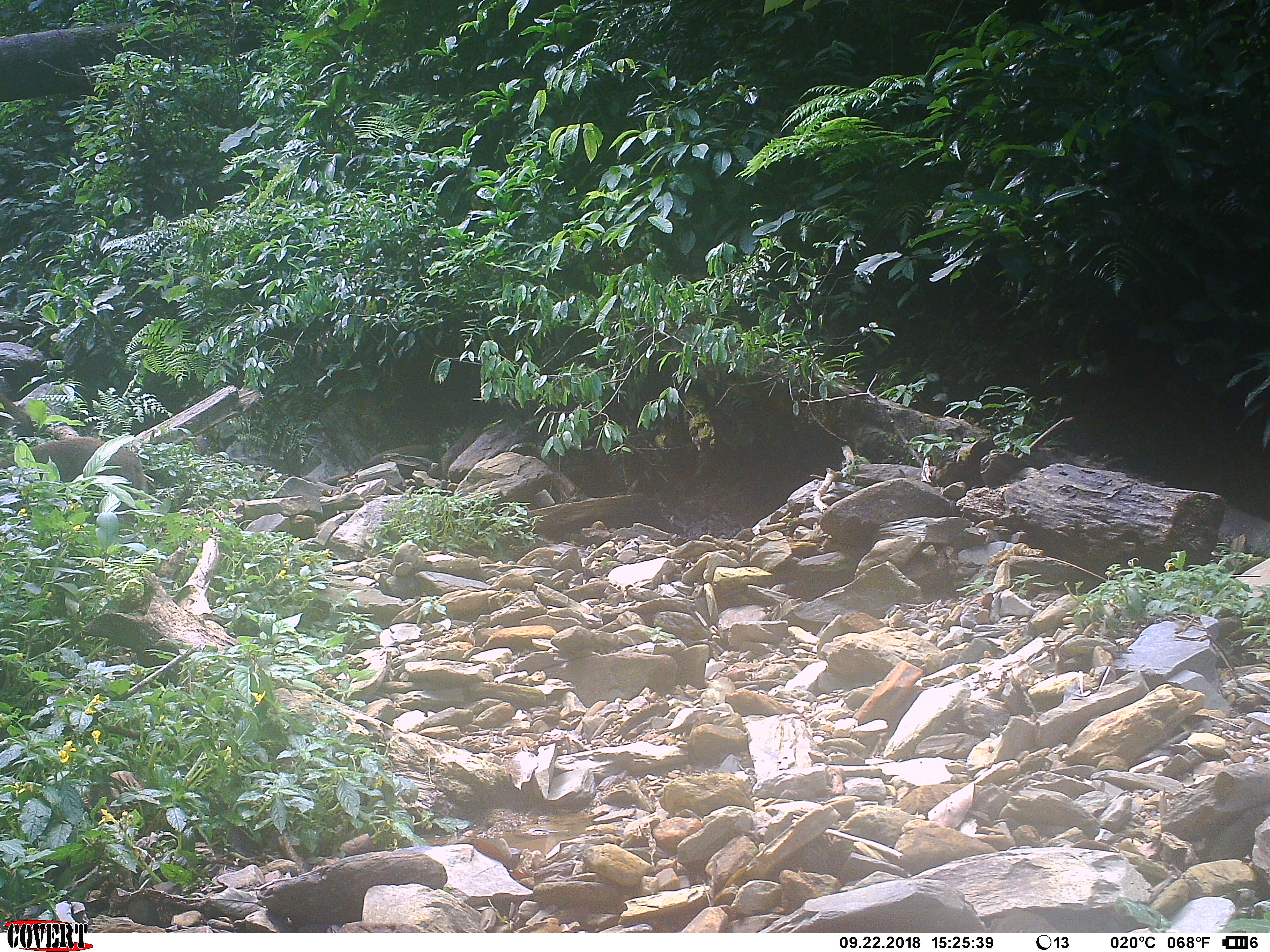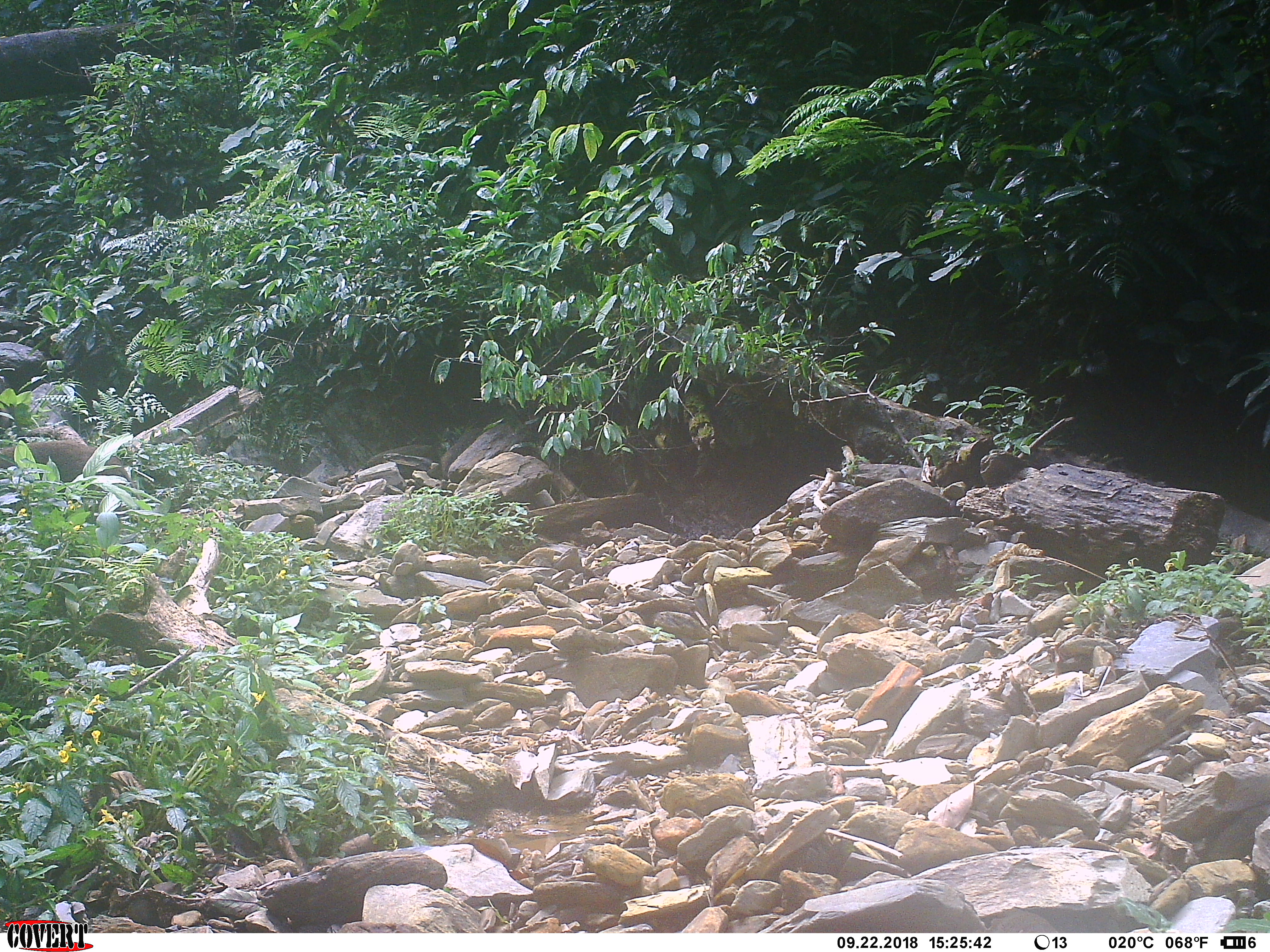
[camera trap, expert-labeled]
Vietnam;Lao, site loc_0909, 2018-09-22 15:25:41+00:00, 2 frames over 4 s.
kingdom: Animalia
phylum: Chordata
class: Mammalia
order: Artiodactyla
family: Suidae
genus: Sus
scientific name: Sus scrofa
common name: eurasian wild pig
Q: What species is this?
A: Eurasian wild pig (Sus scrofa).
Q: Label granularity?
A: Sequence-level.